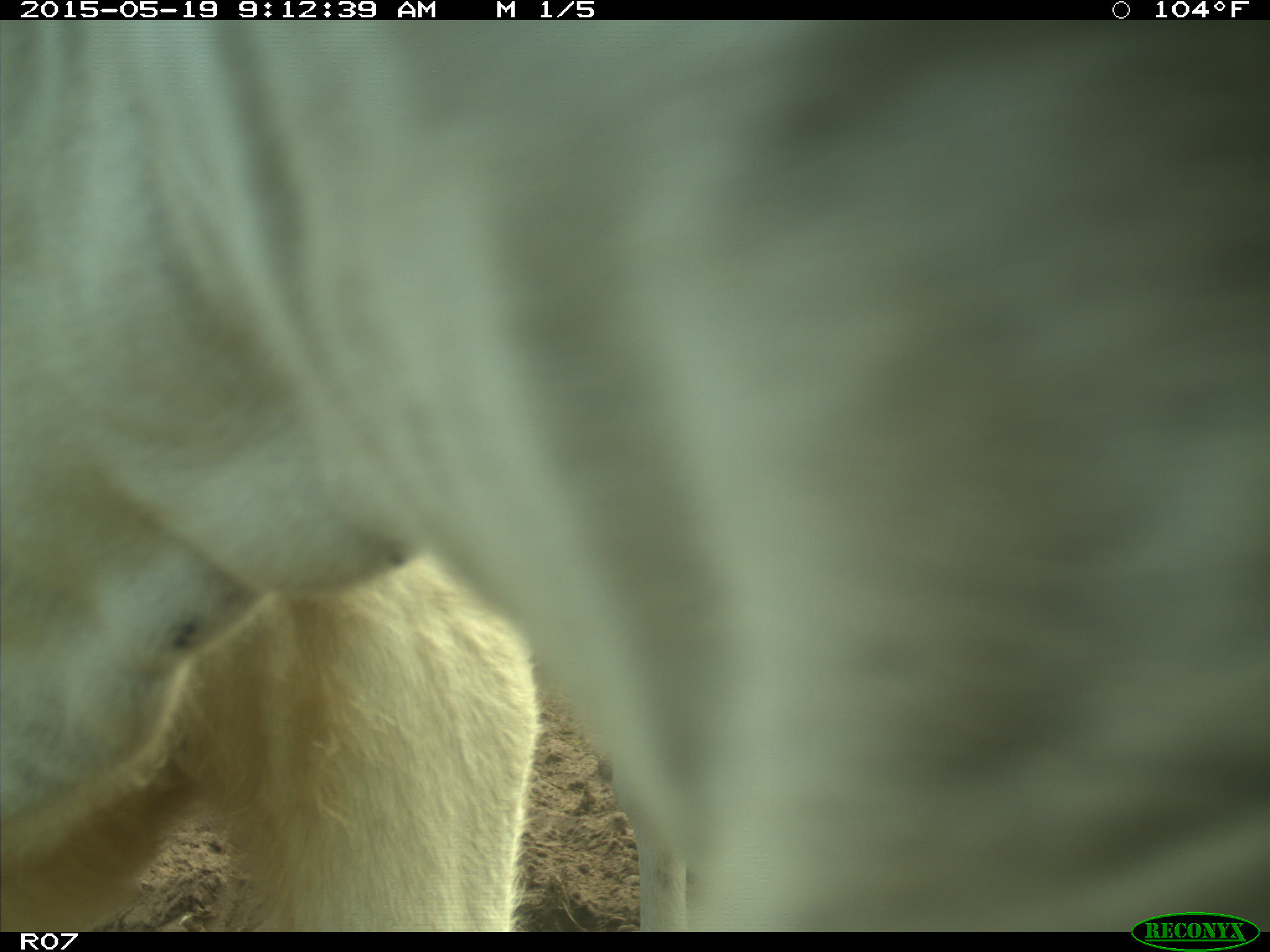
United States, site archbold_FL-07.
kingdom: Animalia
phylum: Chordata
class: Mammalia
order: Artiodactyla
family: Bovidae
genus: Bos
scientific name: Bos taurus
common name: domestic cow